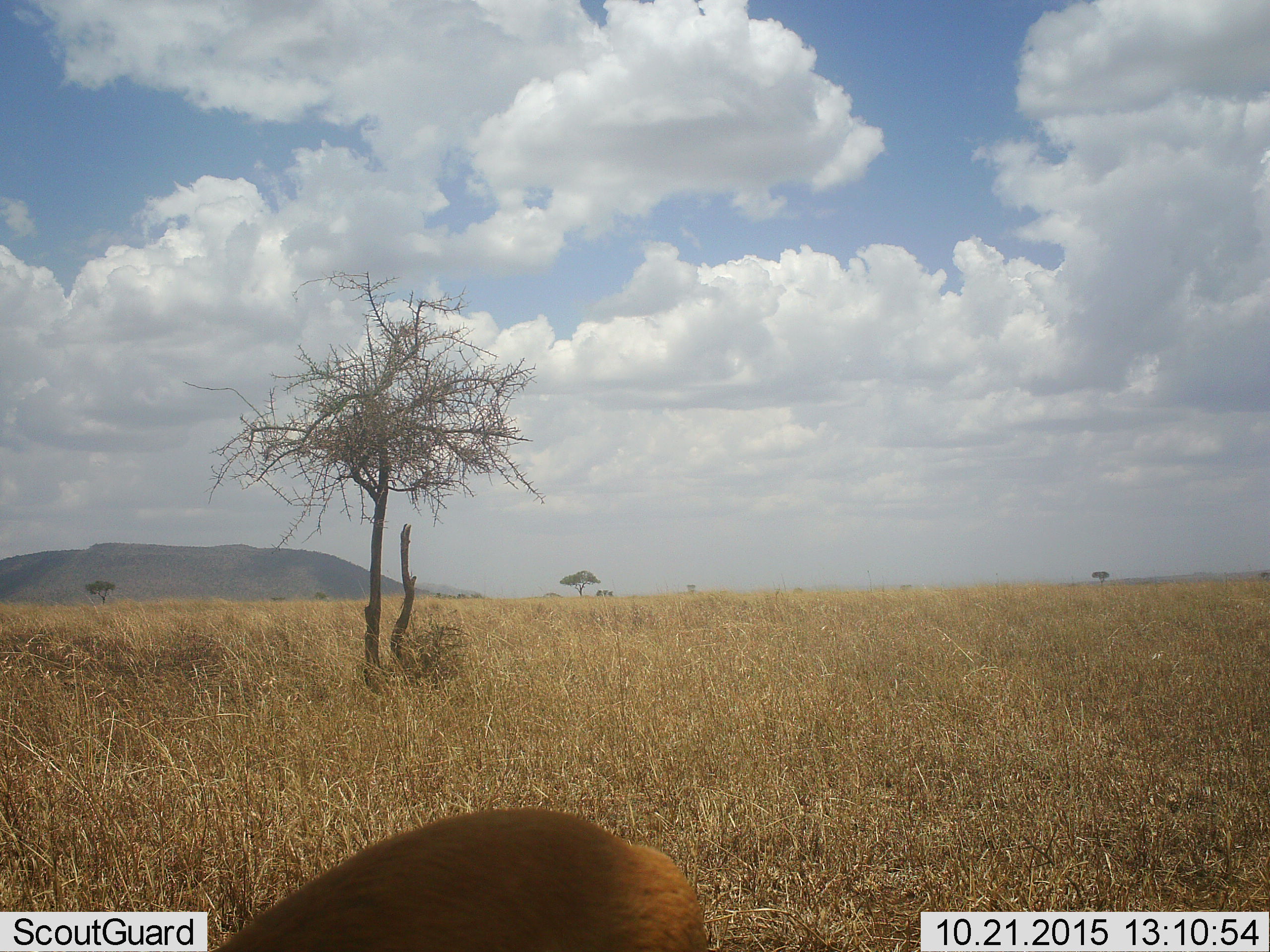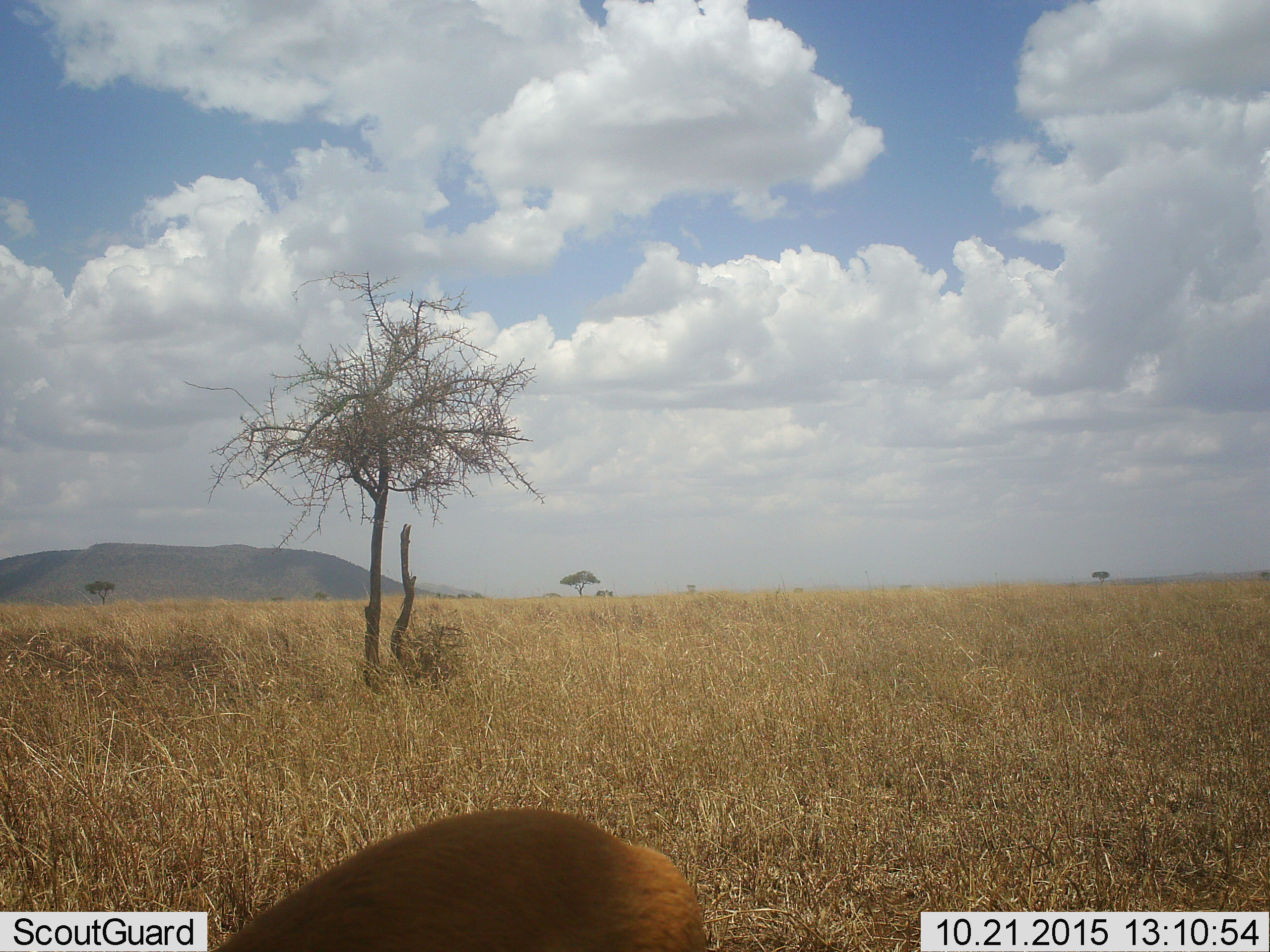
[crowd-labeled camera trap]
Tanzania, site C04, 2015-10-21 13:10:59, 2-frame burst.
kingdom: Animalia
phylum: Chordata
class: Mammalia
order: Artiodactyla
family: Bovidae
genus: Eudorcas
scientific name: Eudorcas thomsonii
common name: thomson's gazelle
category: gazellethomsons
Gazellethomsons (thomson's gazelle) (Eudorcas thomsonii), count 1. Behavior (volunteer vote fractions): standing 67%, resting 0%, moving 0%, interacting 0%. Young present (vote fraction): 0%. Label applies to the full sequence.